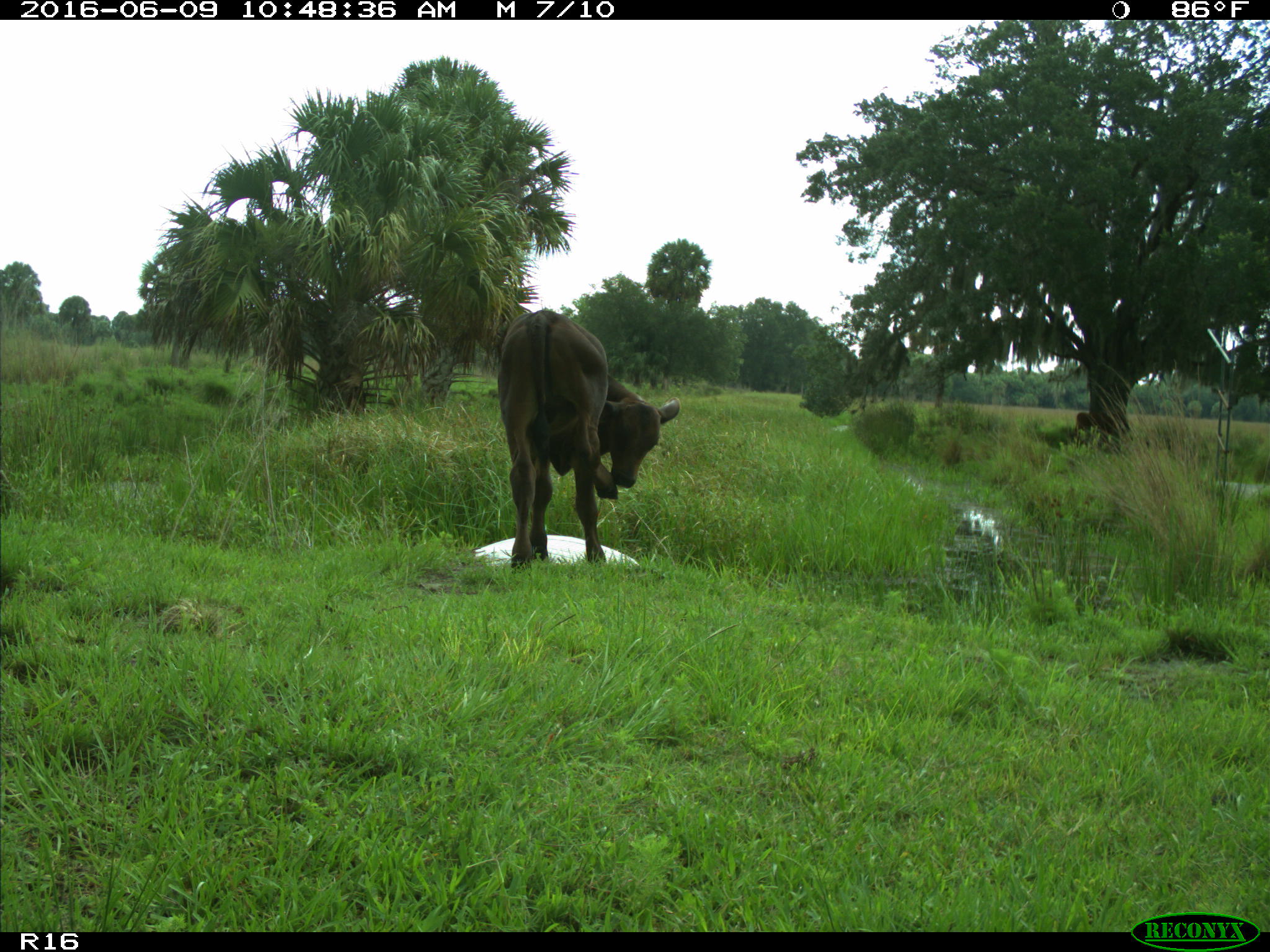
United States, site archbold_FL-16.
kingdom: Animalia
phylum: Chordata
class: Mammalia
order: Artiodactyla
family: Bovidae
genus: Bos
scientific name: Bos taurus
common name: domestic cow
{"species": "Bos taurus (domestic cow)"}